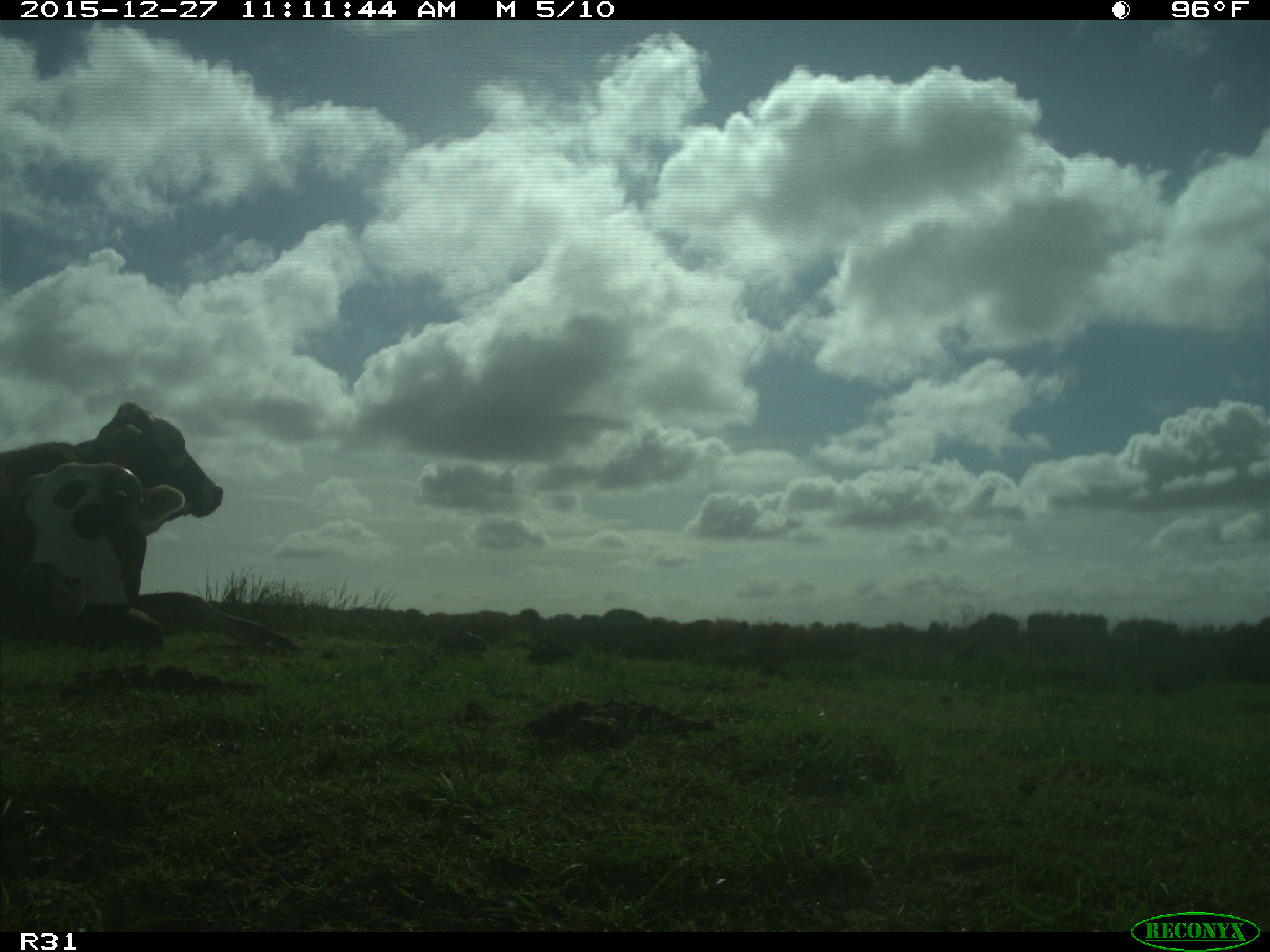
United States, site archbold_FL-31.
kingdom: Animalia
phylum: Chordata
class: Mammalia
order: Artiodactyla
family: Bovidae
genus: Bos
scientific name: Bos taurus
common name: domestic cow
Bos taurus (domestic cow).